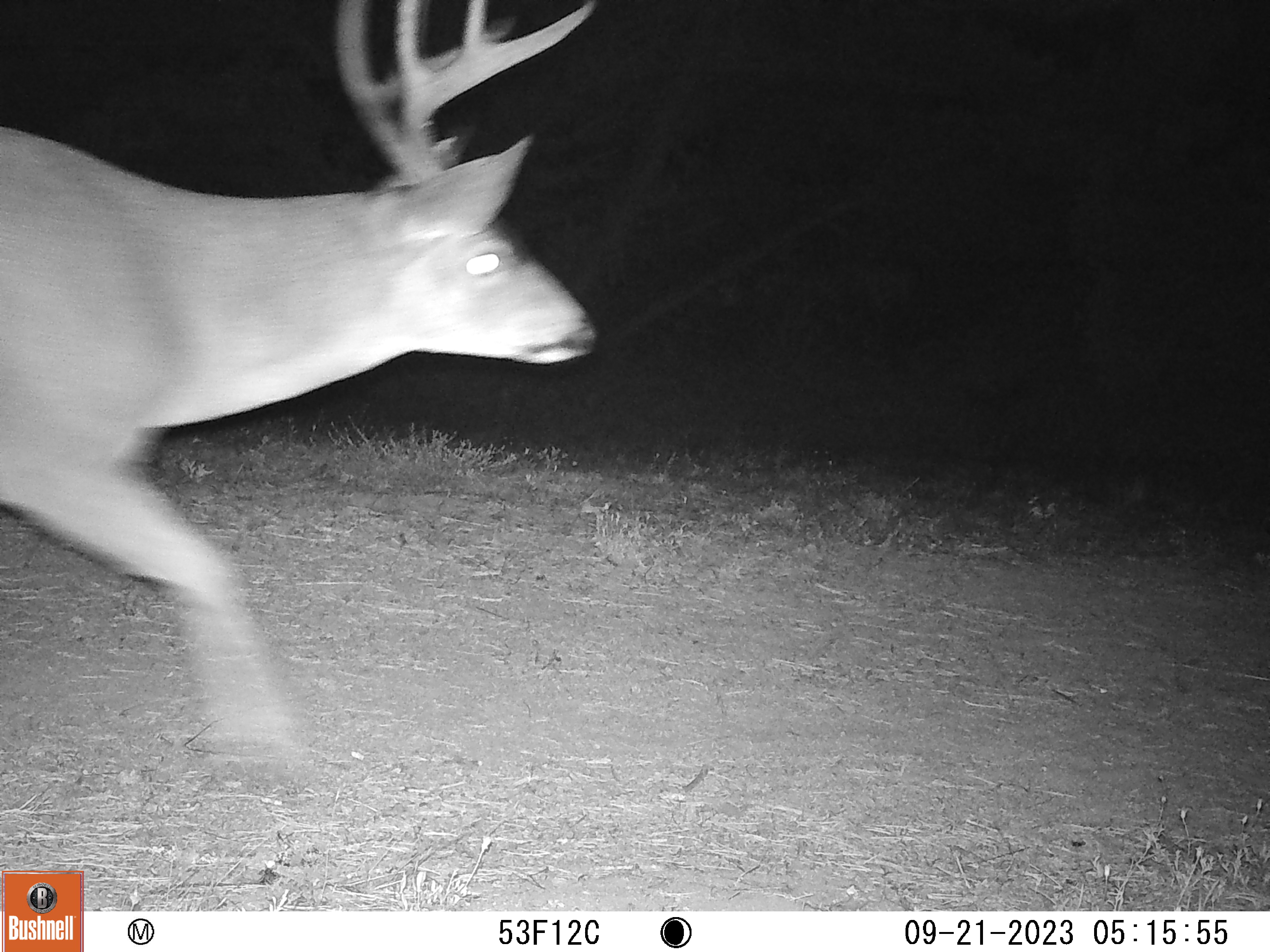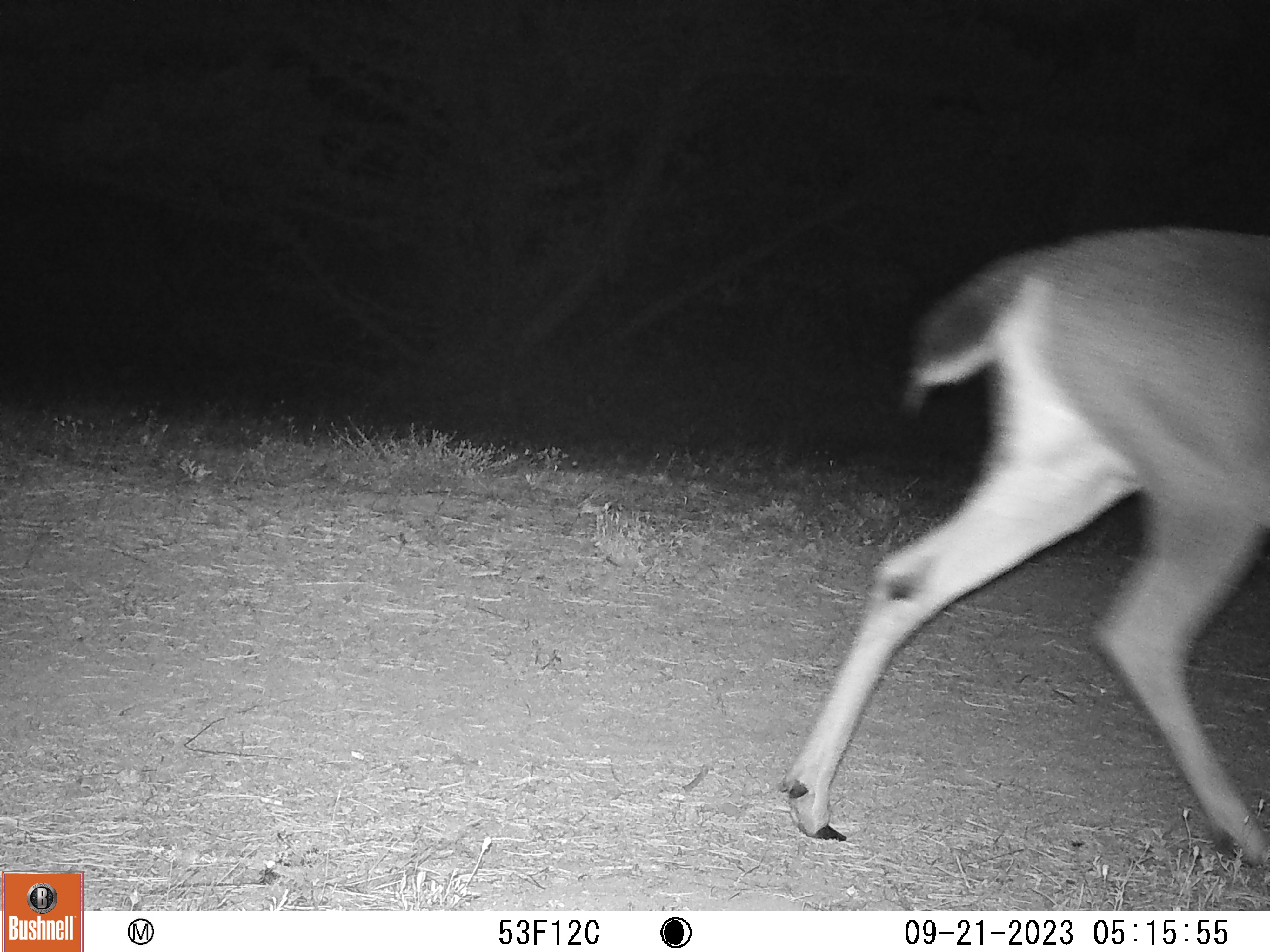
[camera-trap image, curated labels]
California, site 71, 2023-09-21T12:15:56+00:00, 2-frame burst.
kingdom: Animalia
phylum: Chordata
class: Mammalia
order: Artiodactyla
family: Cervidae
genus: Odocoileus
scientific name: Odocoileus hemionus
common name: mule deer